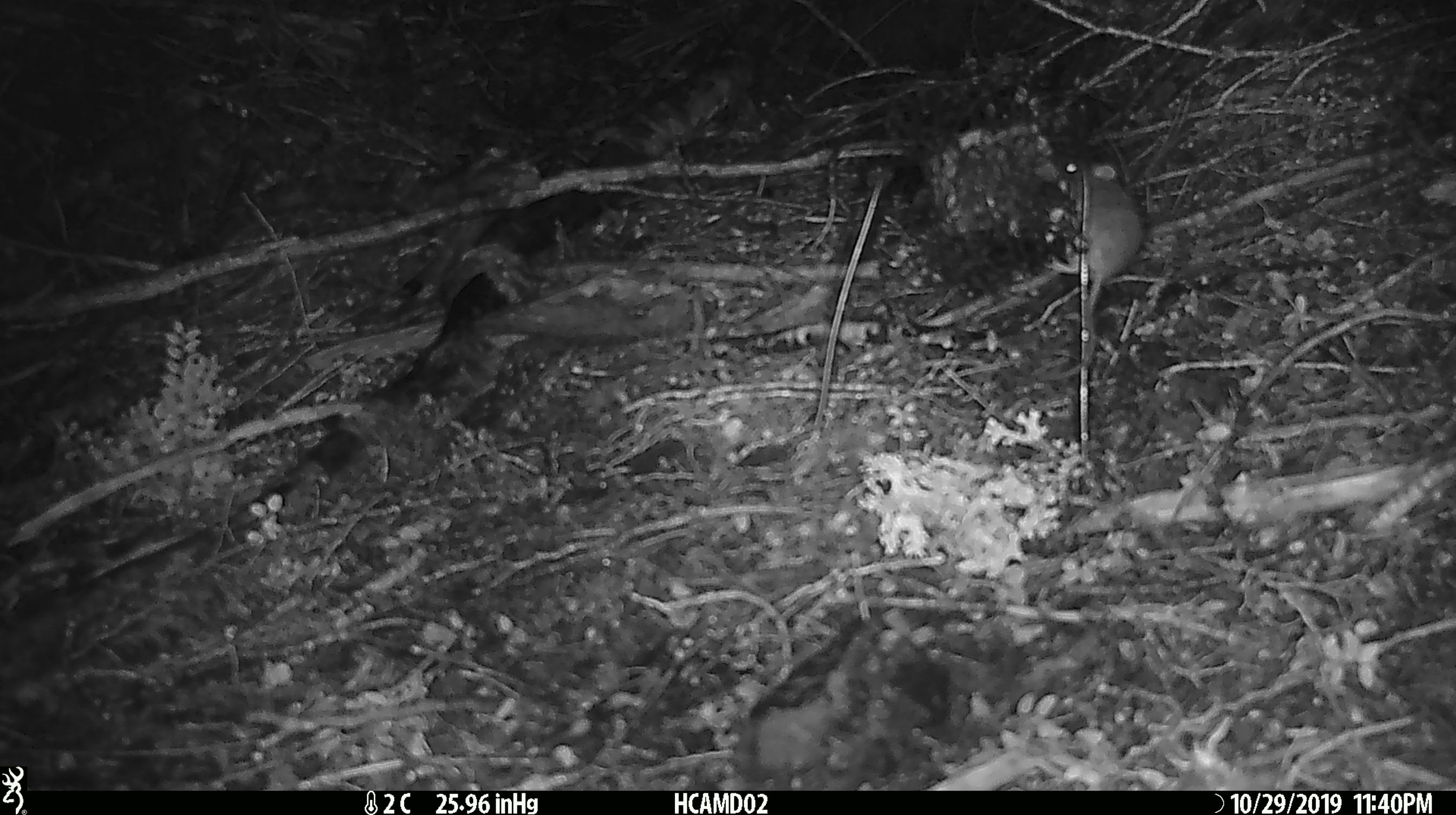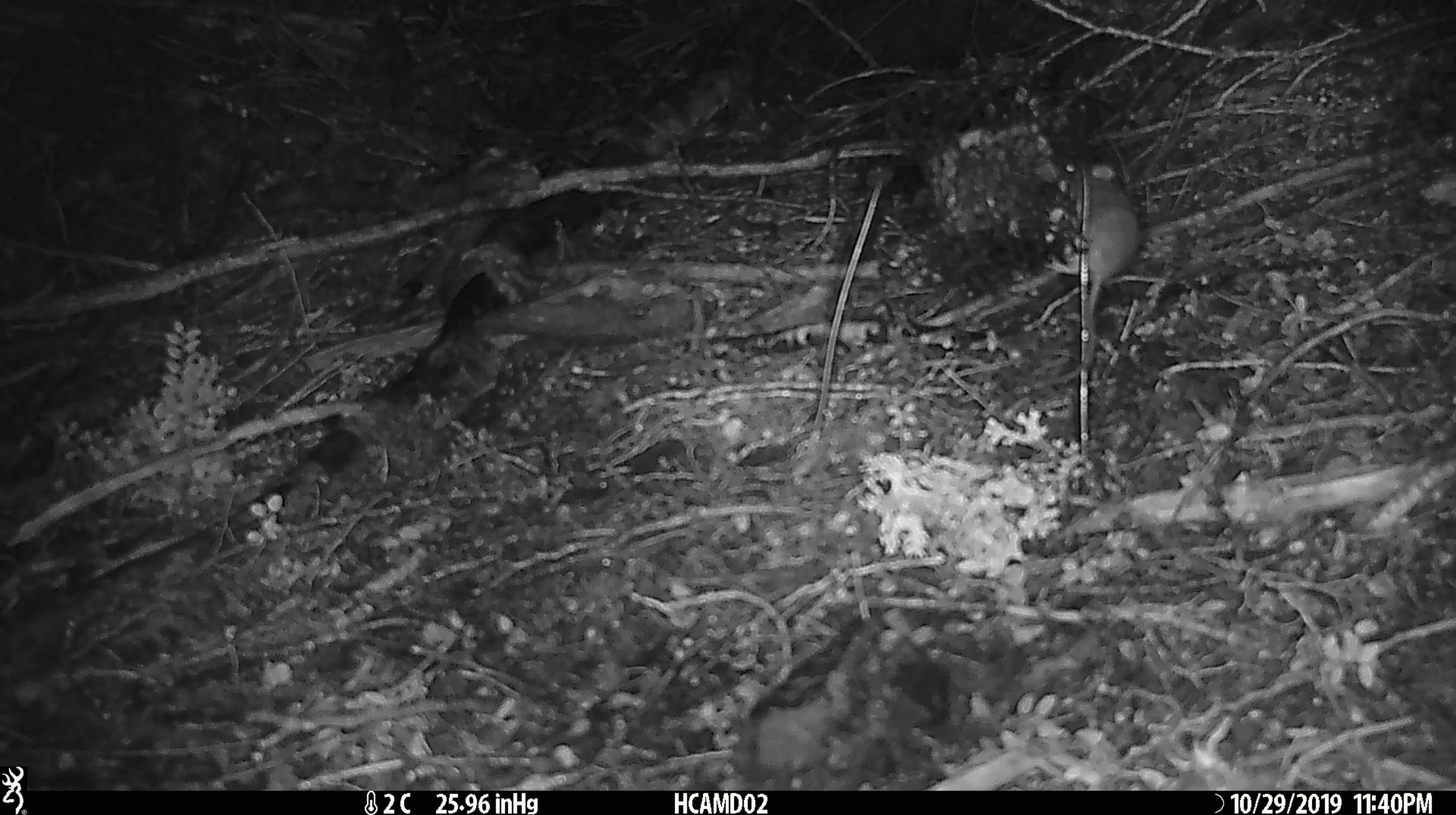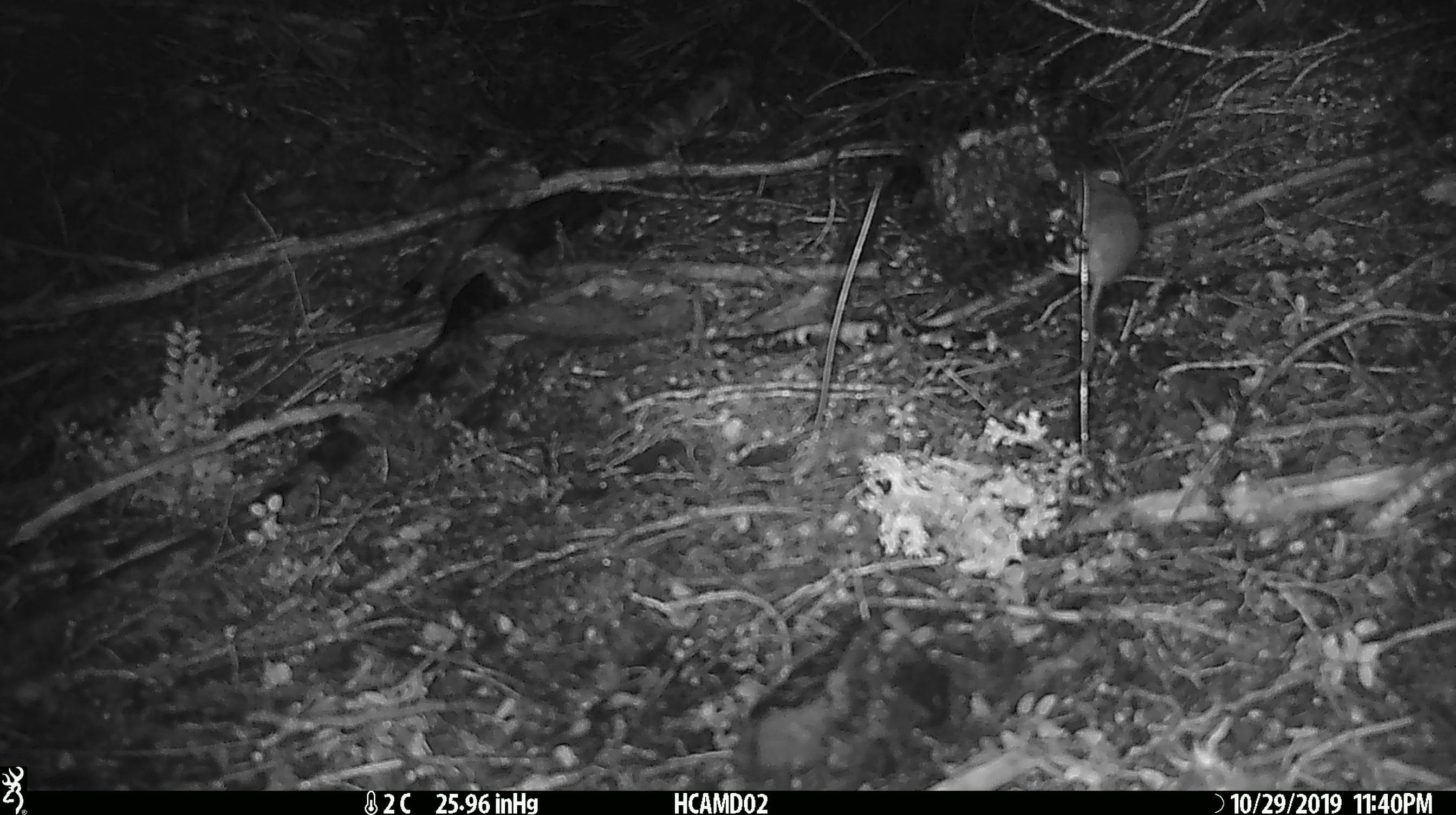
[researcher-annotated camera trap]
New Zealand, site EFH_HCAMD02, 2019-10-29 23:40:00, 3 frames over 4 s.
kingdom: Animalia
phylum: Chordata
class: Mammalia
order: Rodentia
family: Muridae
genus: Mus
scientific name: Mus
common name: mouse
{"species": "mouse (Mus)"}